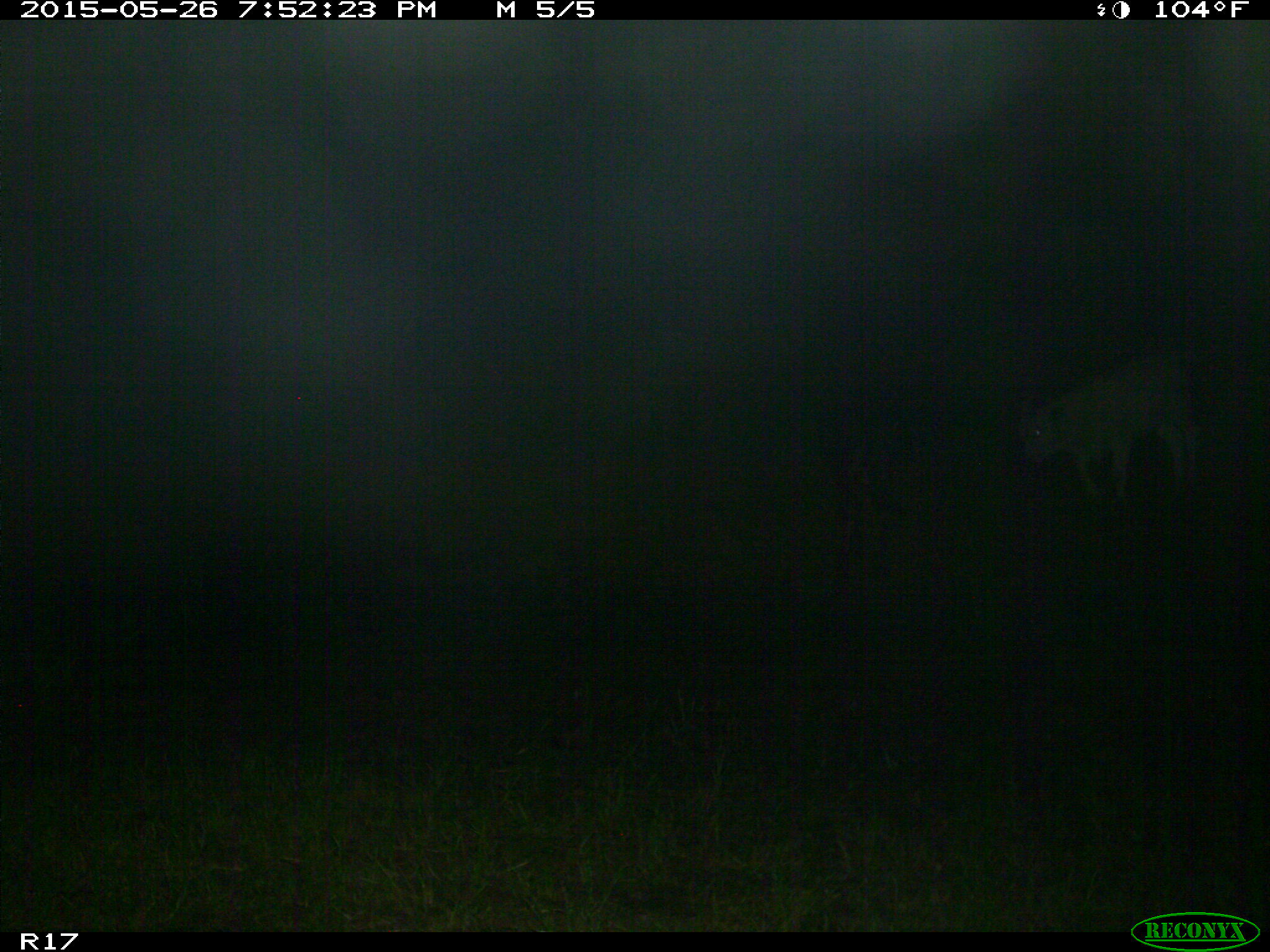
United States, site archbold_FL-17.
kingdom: Animalia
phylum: Chordata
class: Mammalia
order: Artiodactyla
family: Bovidae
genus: Bos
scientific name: Bos taurus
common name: domestic cow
Bos taurus (domestic cow).